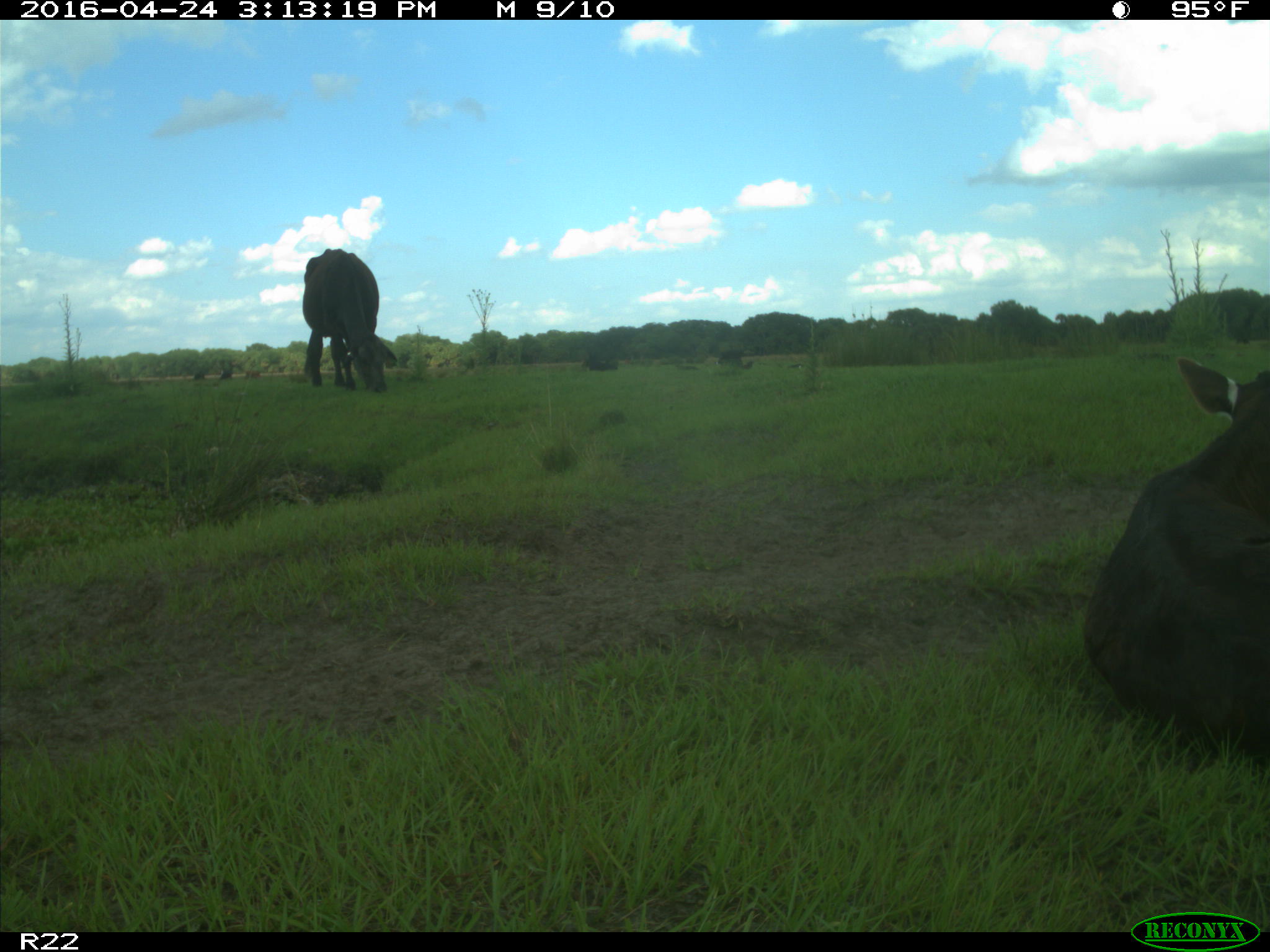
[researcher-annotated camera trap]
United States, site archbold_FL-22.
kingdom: Animalia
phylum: Chordata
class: Mammalia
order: Artiodactyla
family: Bovidae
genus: Bos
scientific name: Bos taurus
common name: domestic cow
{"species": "Bos taurus (domestic cow)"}